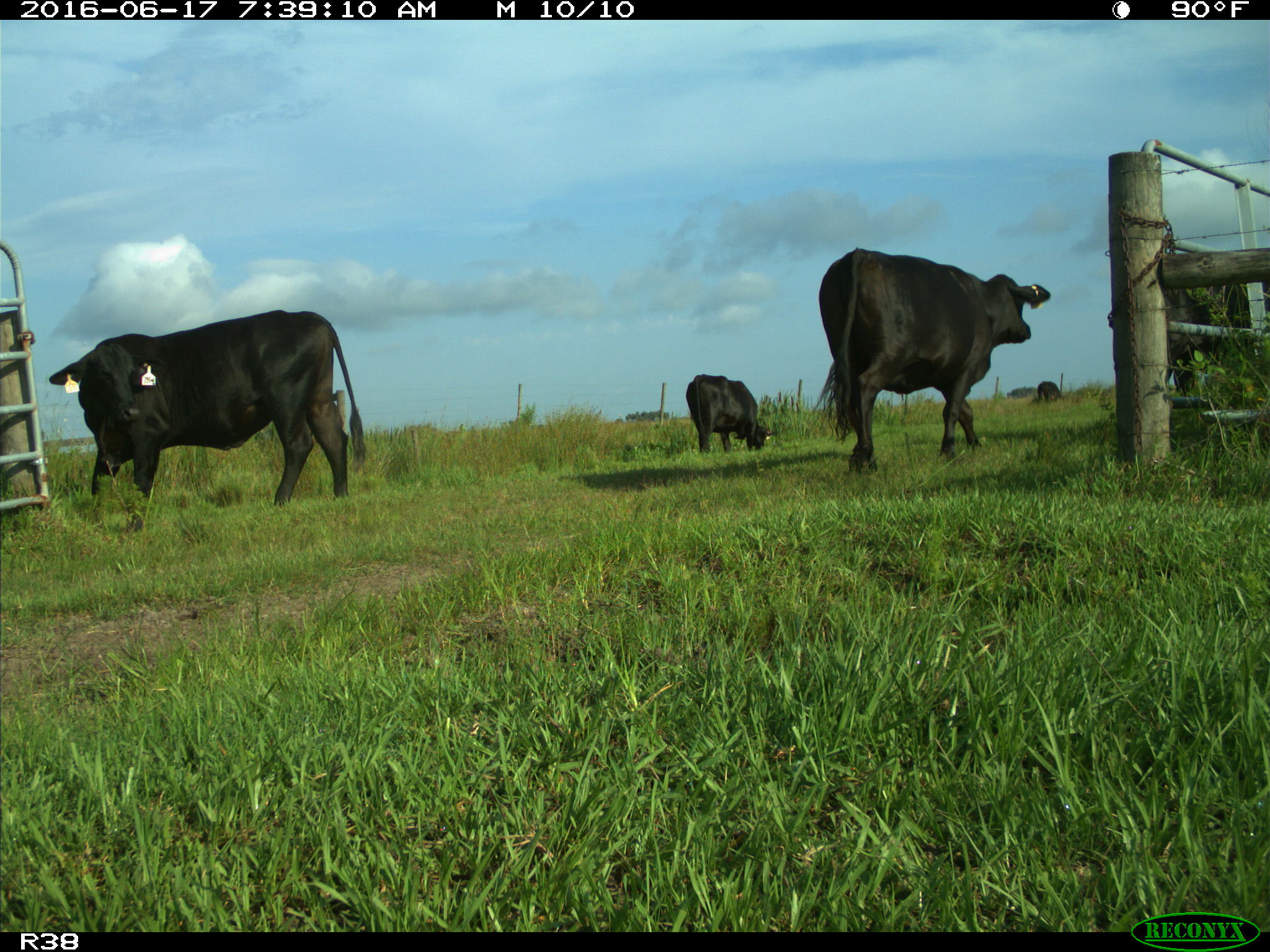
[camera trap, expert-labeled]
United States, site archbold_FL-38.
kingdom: Animalia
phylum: Chordata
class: Mammalia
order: Artiodactyla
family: Bovidae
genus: Bos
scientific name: Bos taurus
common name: domestic cow